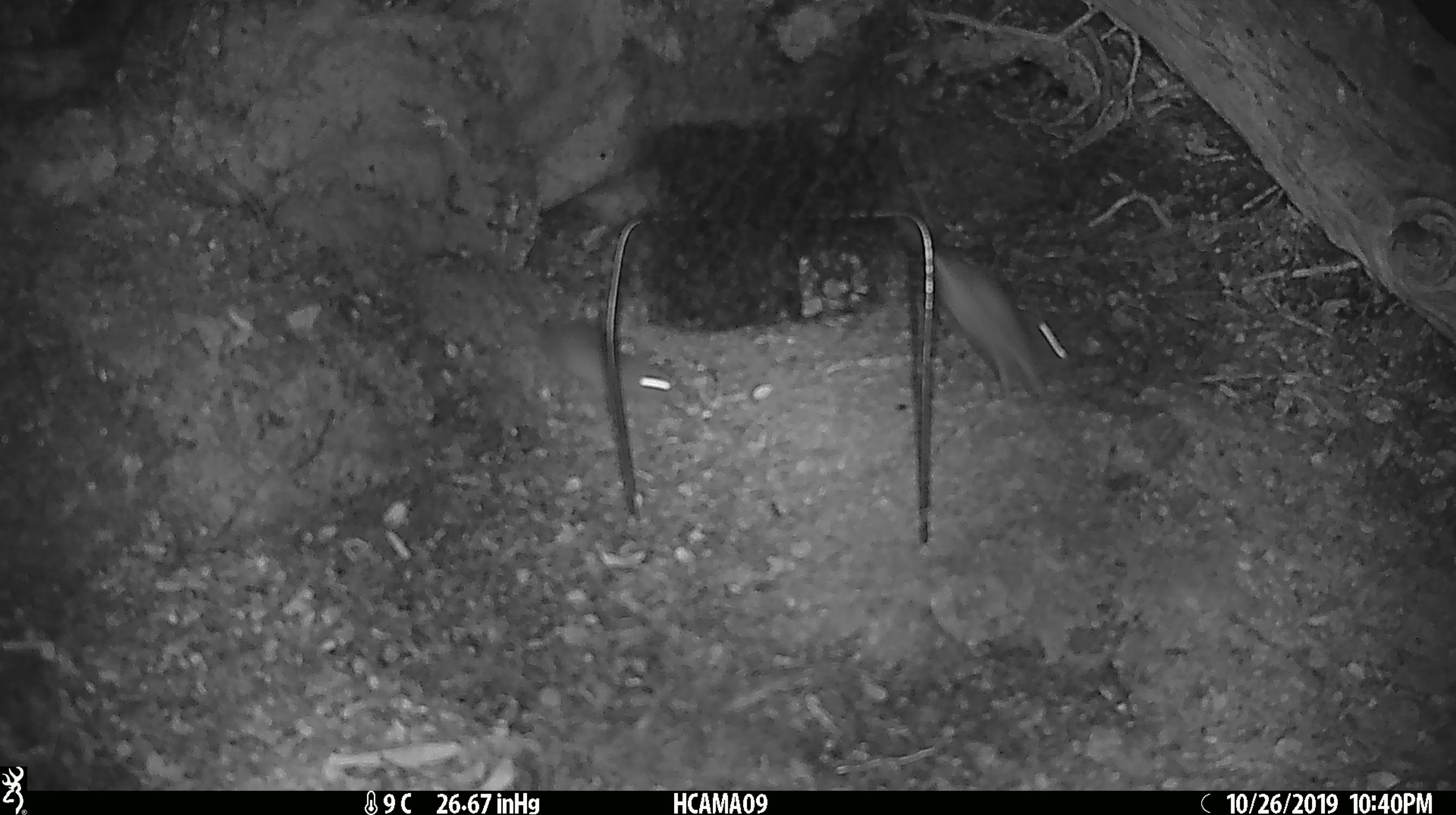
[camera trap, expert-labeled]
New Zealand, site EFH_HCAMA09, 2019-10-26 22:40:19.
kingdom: Animalia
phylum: Chordata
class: Mammalia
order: Rodentia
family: Muridae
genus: Mus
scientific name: Mus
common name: mouse